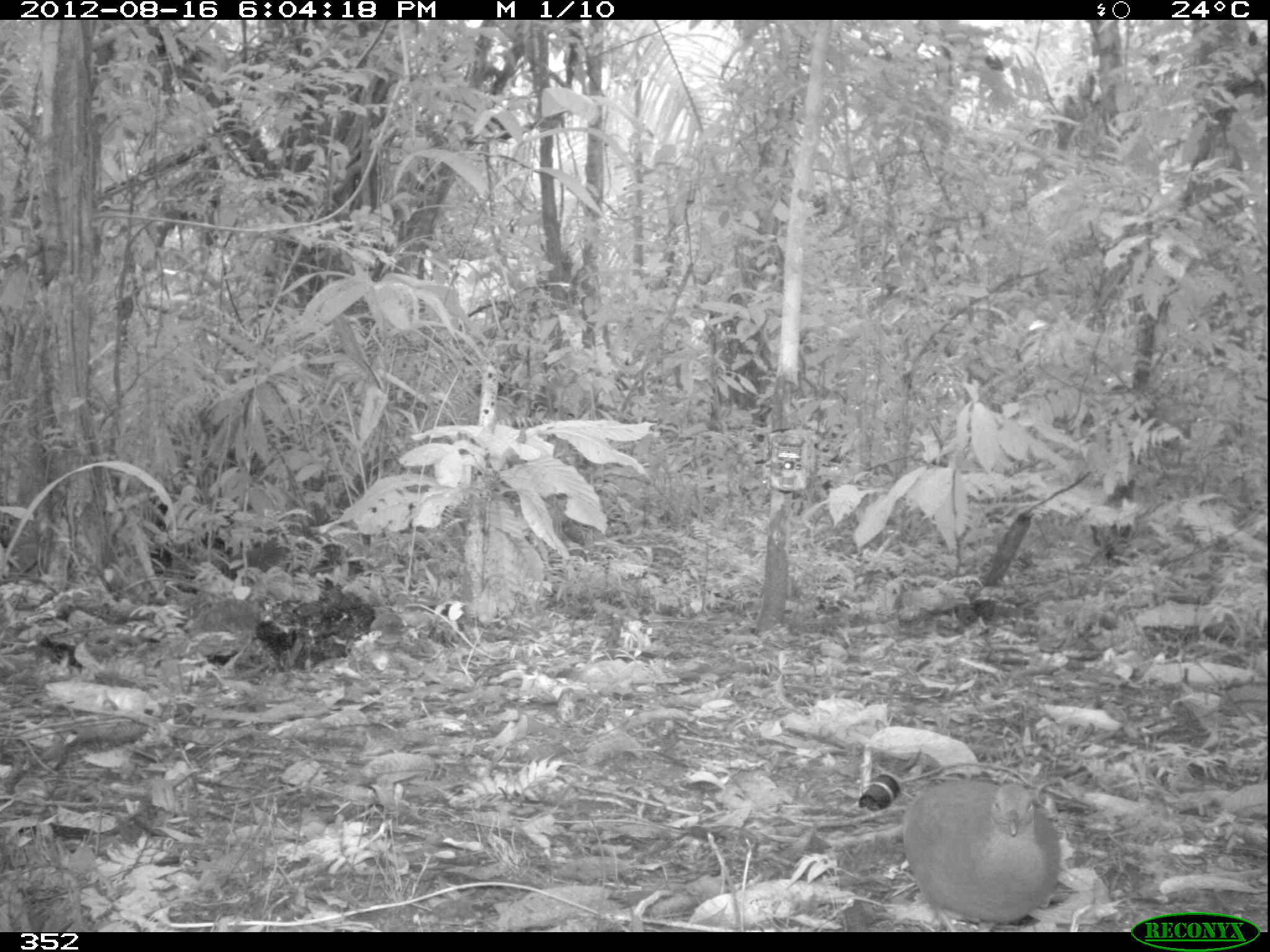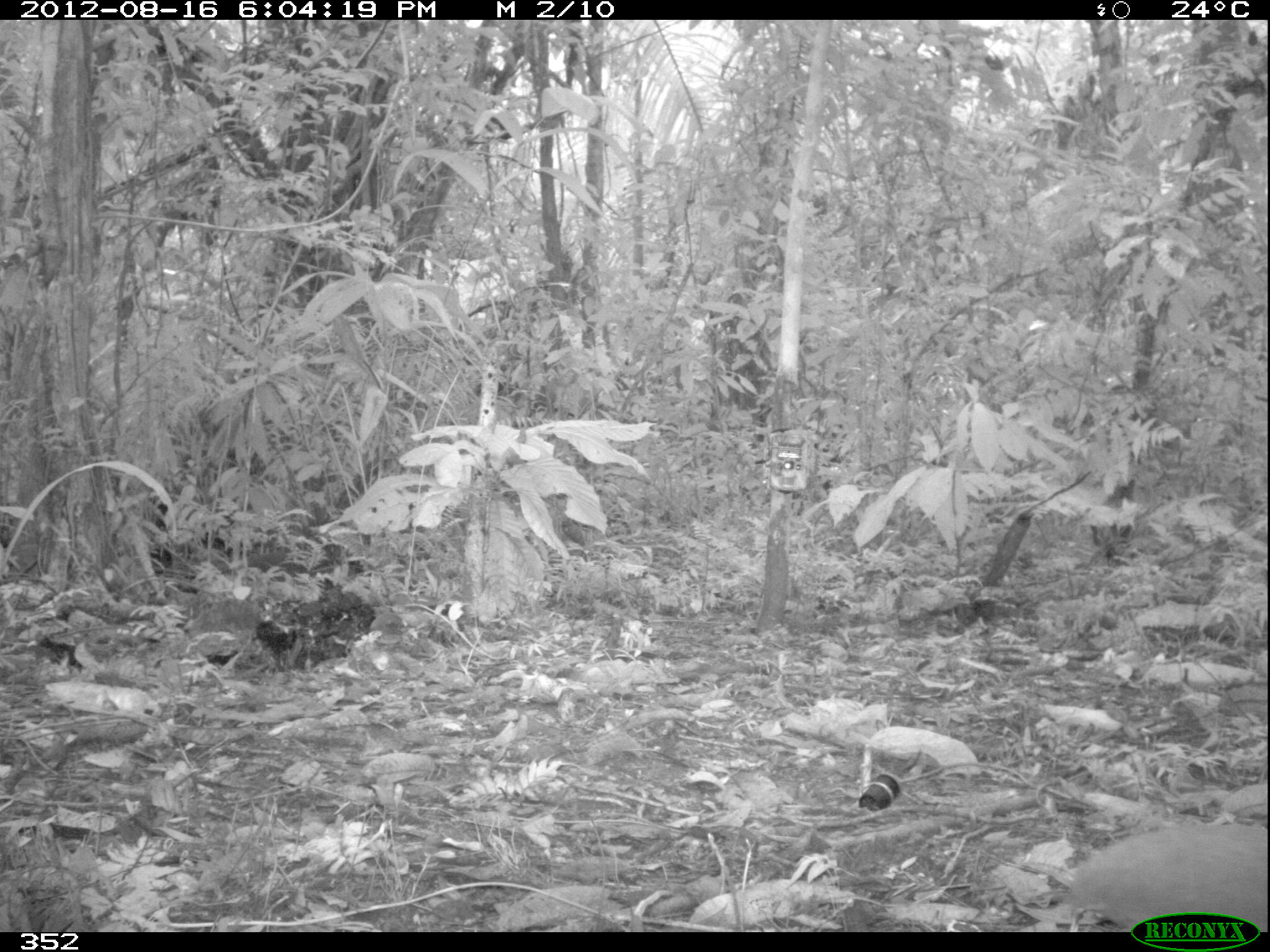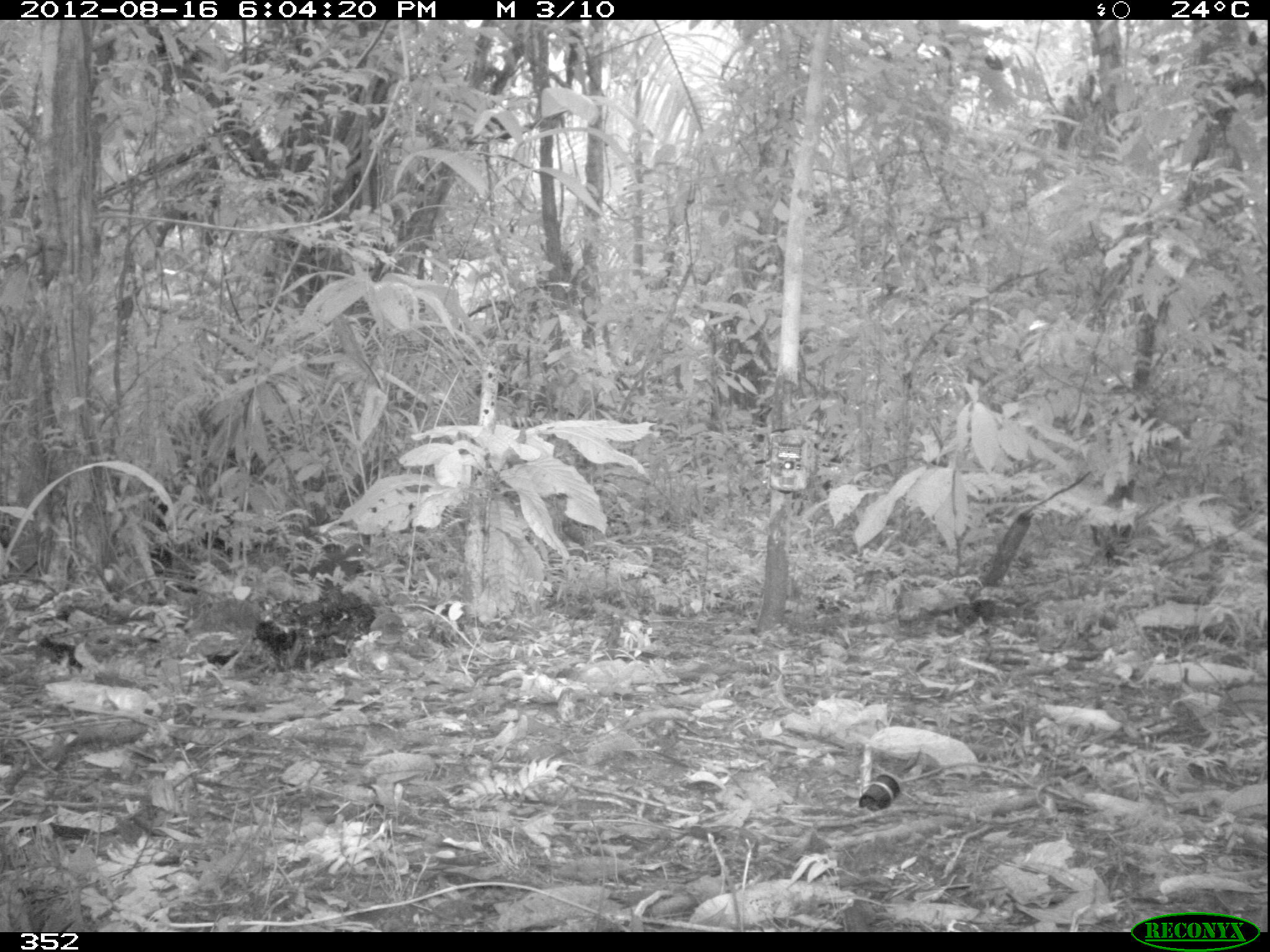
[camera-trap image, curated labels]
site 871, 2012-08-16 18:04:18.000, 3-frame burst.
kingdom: Animalia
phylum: Chordata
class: Aves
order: Galliformes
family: Phasianidae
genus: Alectoris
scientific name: Alectoris rufa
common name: red-legged partridge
Alectoris rufa (red-legged partridge).